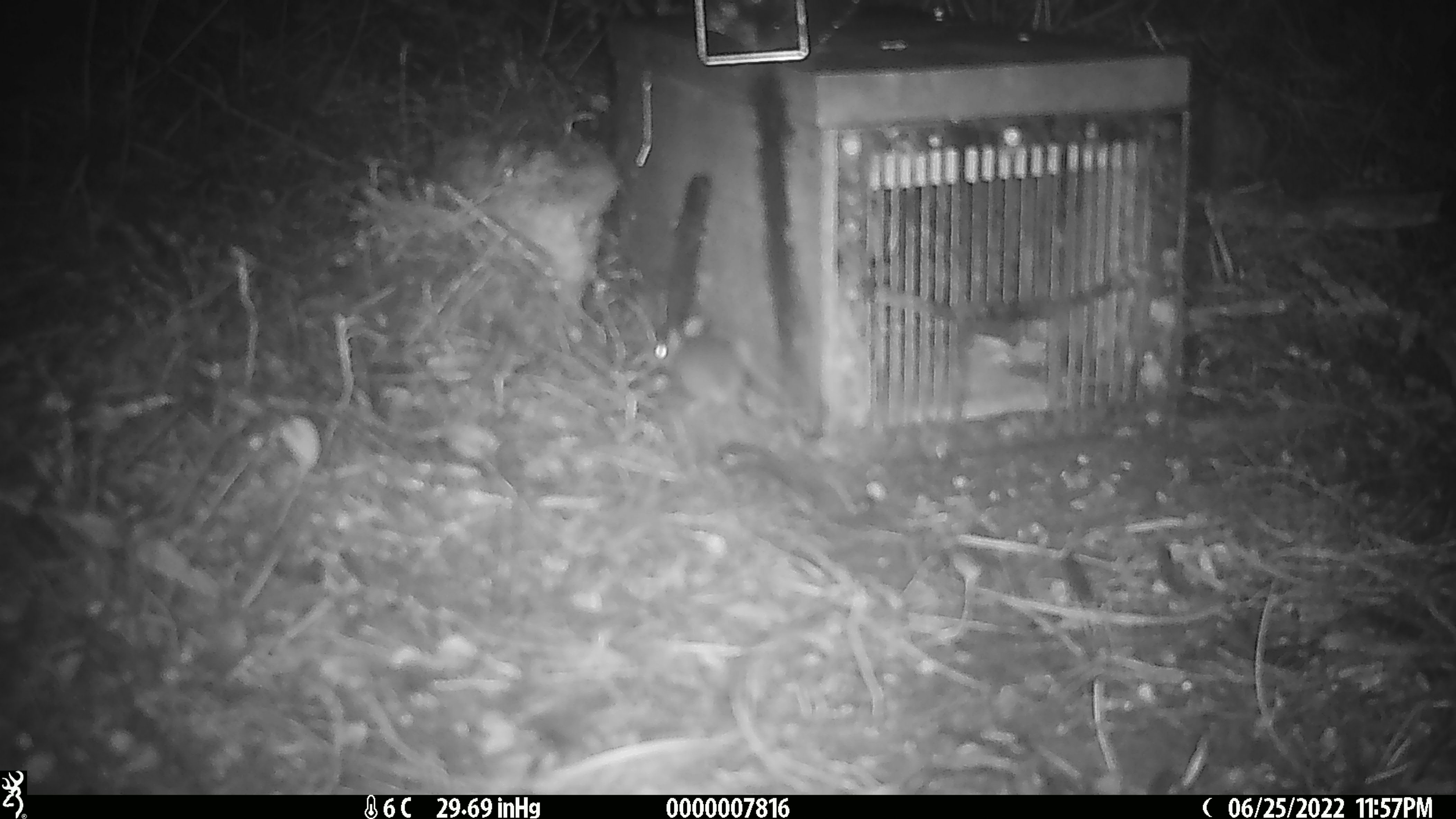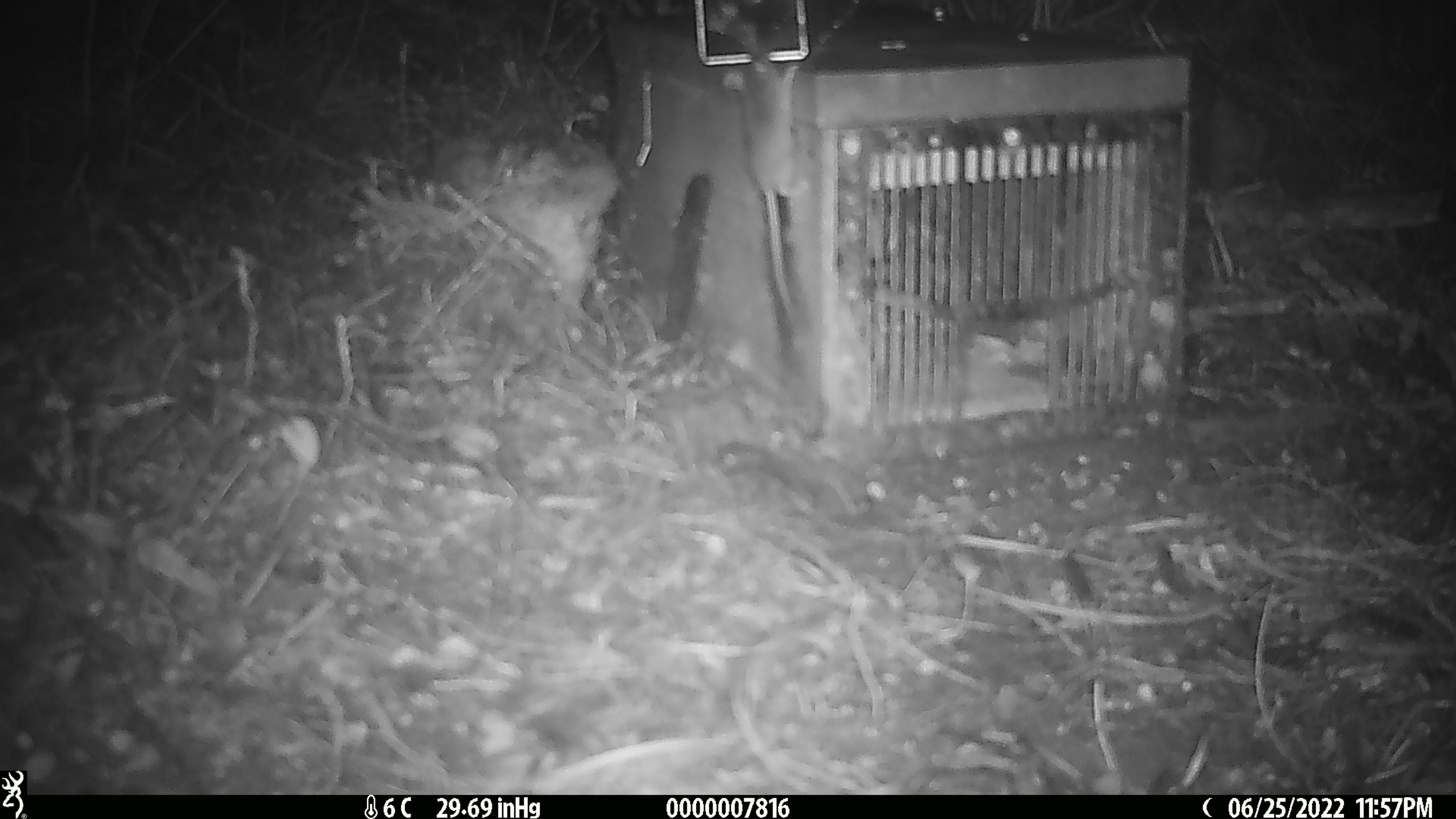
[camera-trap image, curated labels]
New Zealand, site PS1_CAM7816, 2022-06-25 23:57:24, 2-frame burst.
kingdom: Animalia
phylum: Chordata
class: Mammalia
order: Rodentia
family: Muridae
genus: Mus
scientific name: Mus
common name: mouse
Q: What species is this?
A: Mouse (Mus).